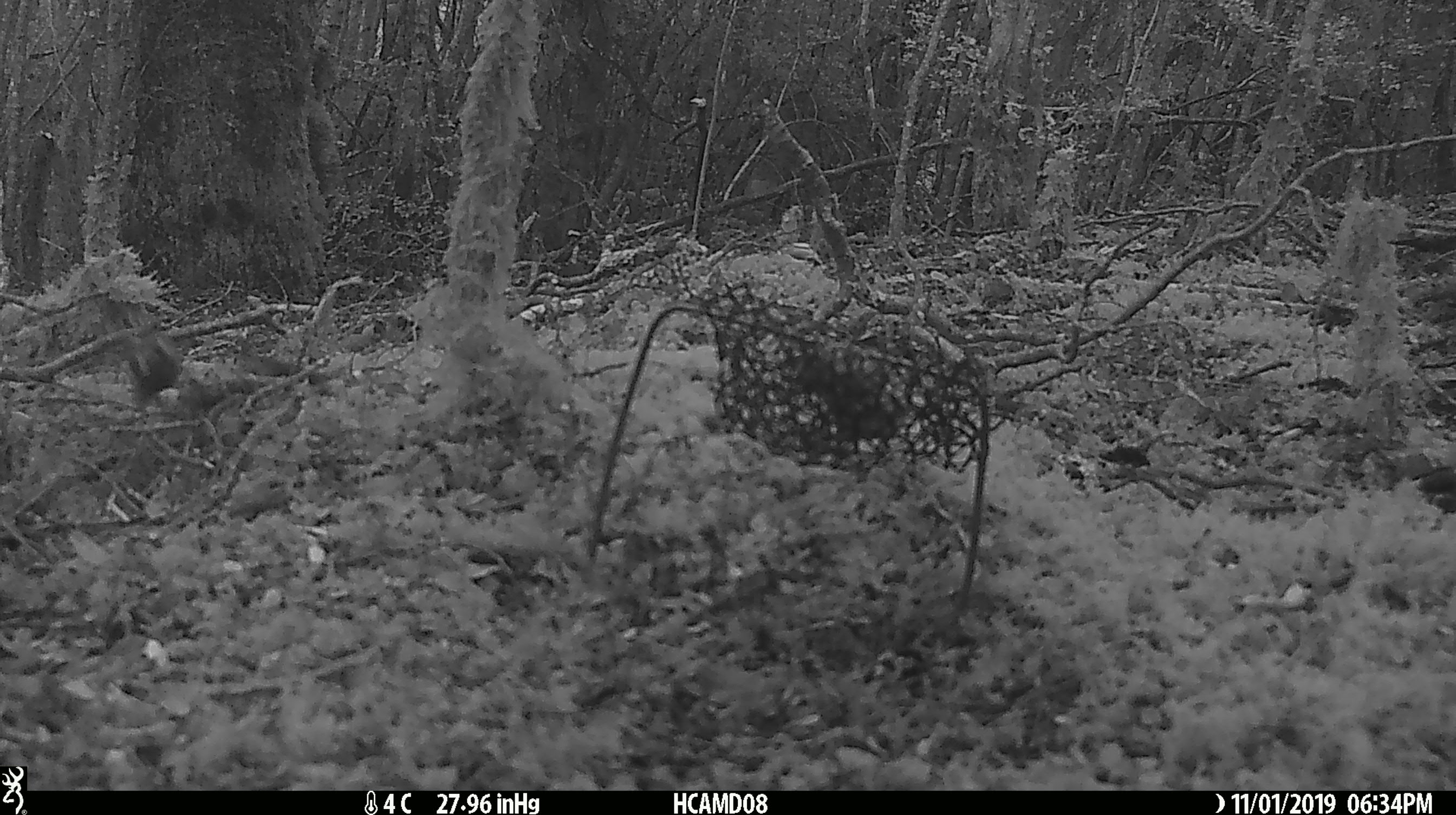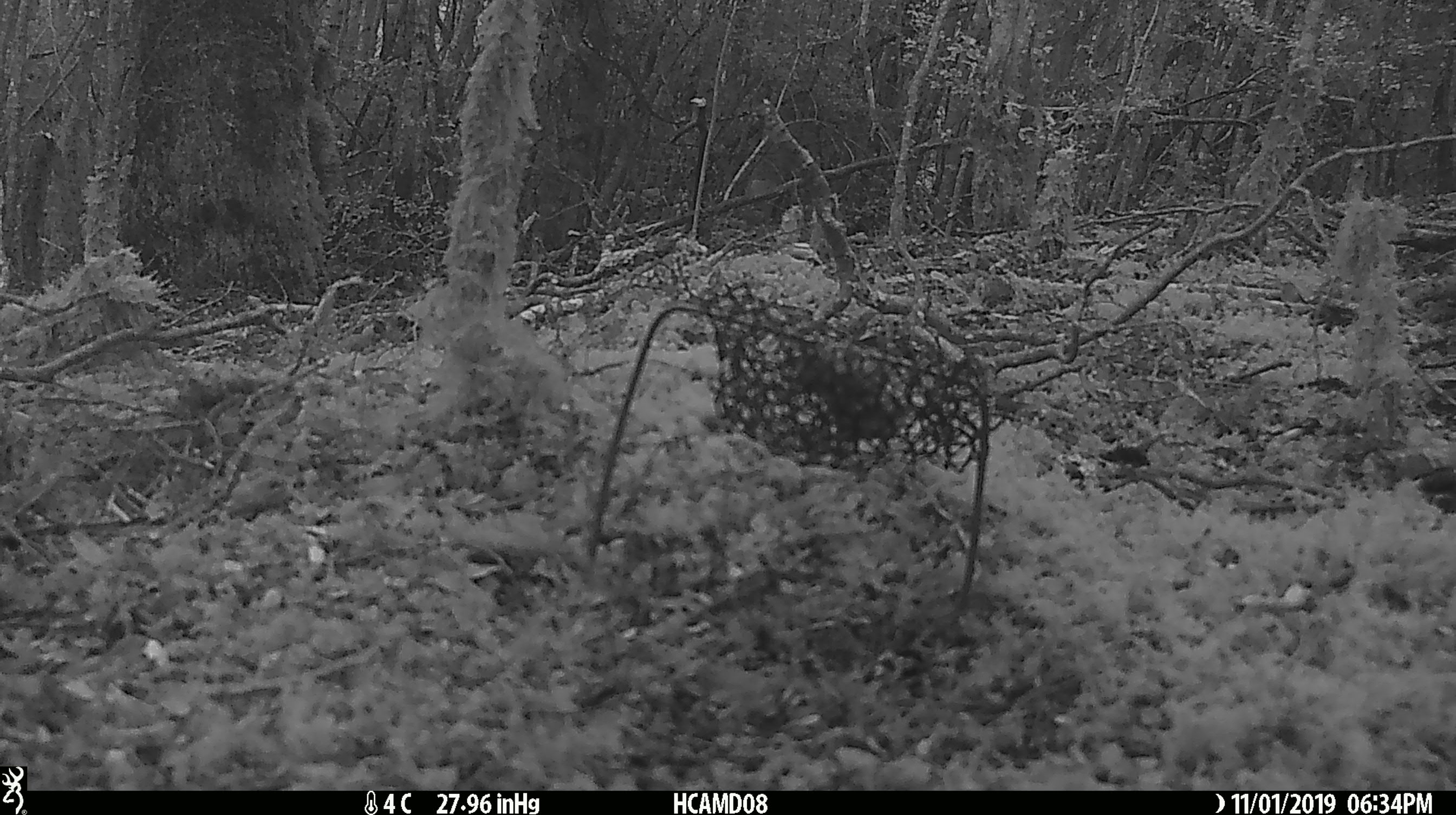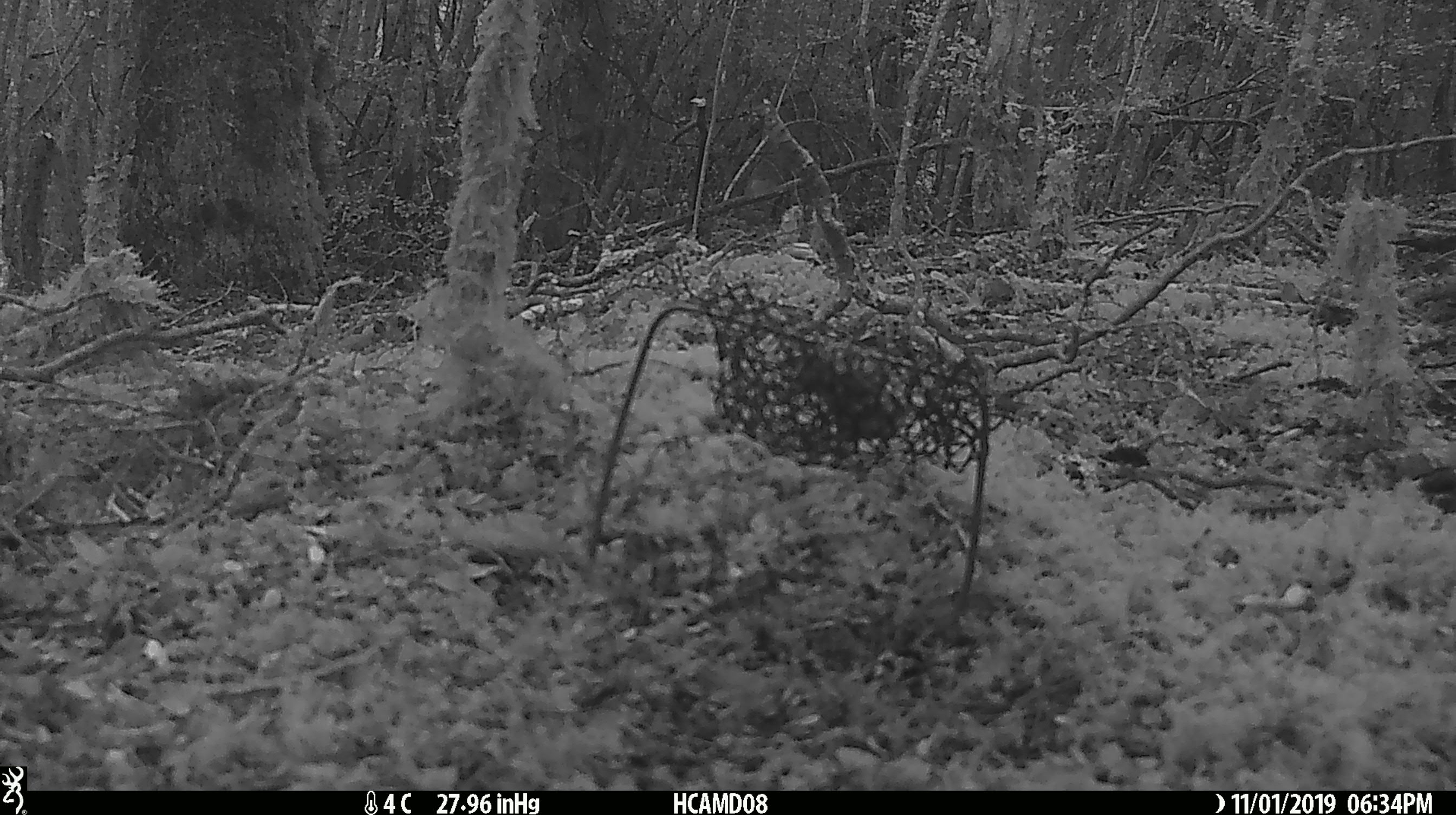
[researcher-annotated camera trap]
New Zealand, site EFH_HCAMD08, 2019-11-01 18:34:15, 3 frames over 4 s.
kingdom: Animalia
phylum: Chordata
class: Mammalia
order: Rodentia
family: Muridae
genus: Mus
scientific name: Mus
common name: mouse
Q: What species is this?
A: Mouse (Mus).